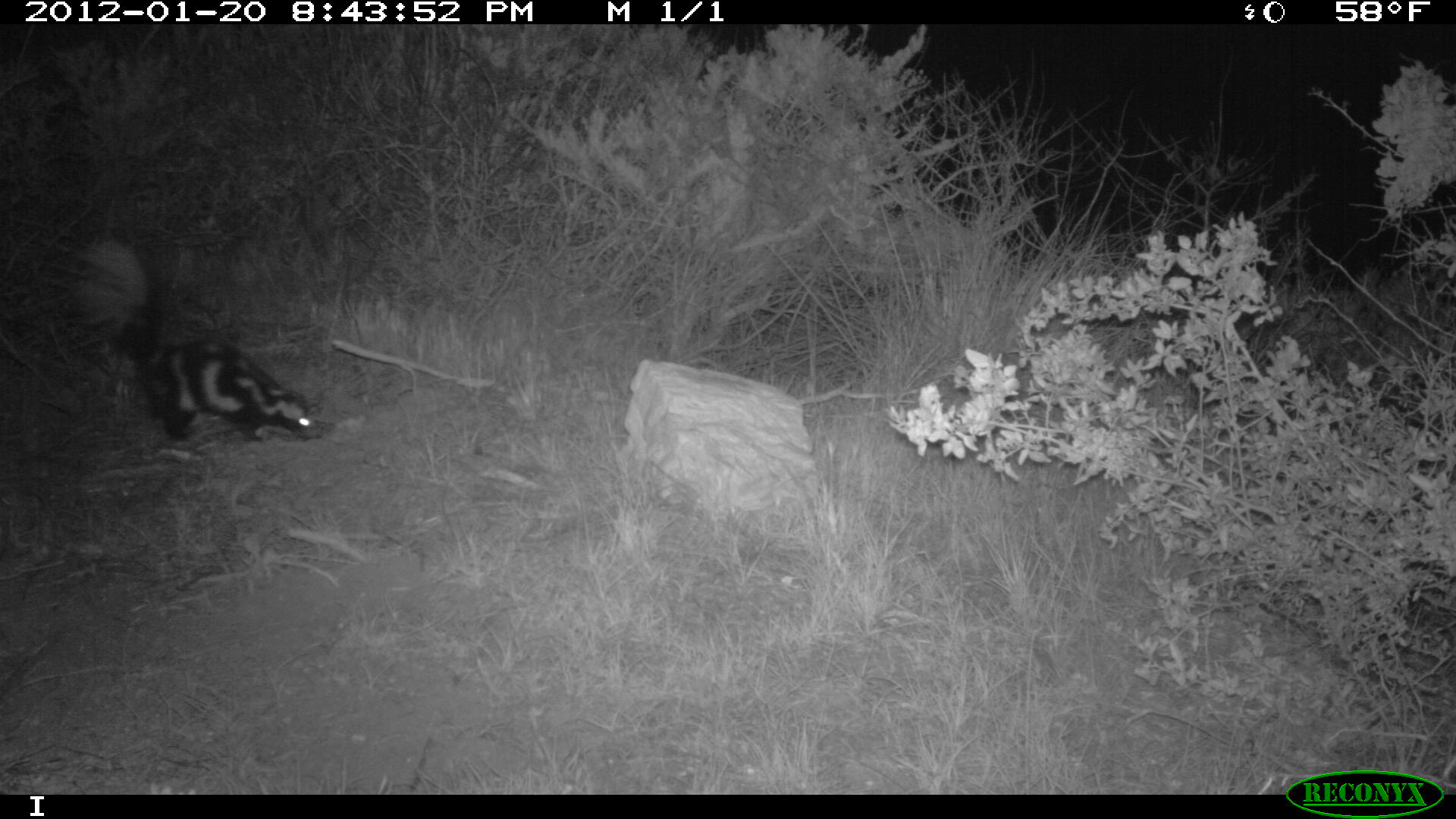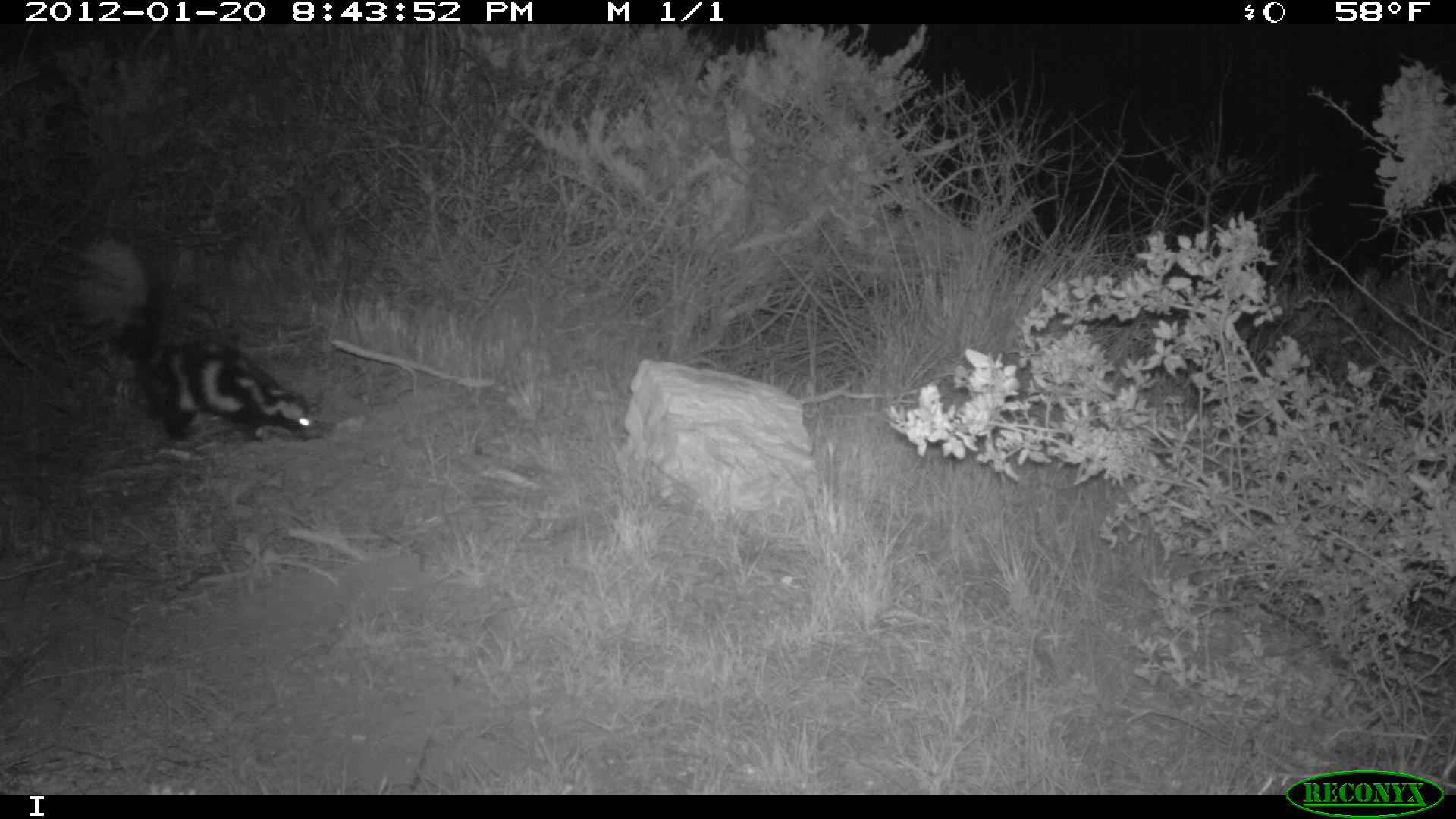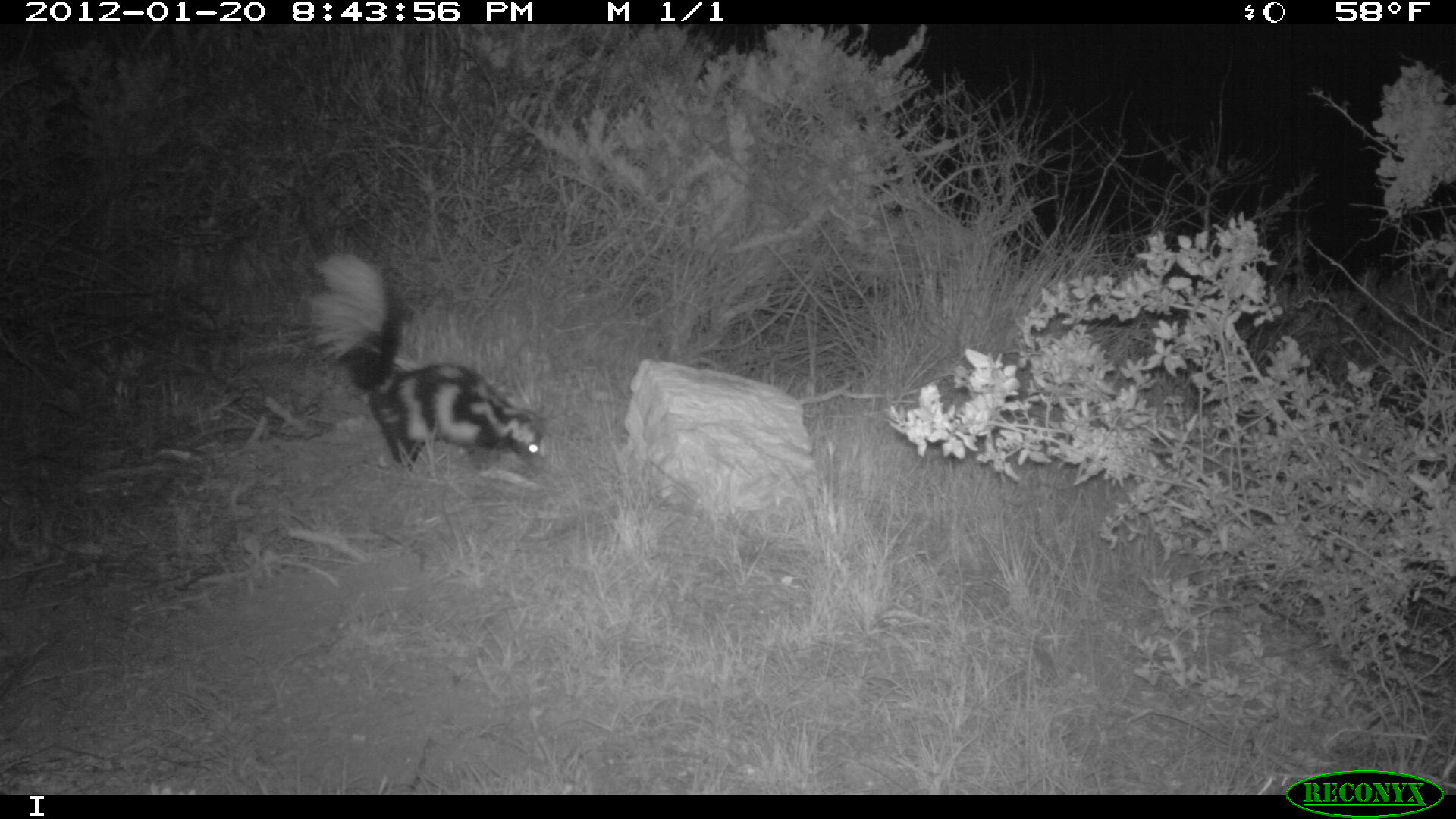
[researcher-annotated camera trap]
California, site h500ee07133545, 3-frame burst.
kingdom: Animalia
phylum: Chordata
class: Mammalia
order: Carnivora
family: Mephitidae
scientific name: Mephitidae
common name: skunk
Skunk (Mephitidae).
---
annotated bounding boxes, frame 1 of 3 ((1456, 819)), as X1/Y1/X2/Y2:
skunk: 68/237/322/442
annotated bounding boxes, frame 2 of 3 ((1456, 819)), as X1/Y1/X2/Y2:
skunk: 36/230/320/444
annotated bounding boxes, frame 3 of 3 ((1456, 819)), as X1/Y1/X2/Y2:
skunk: 308/251/548/472